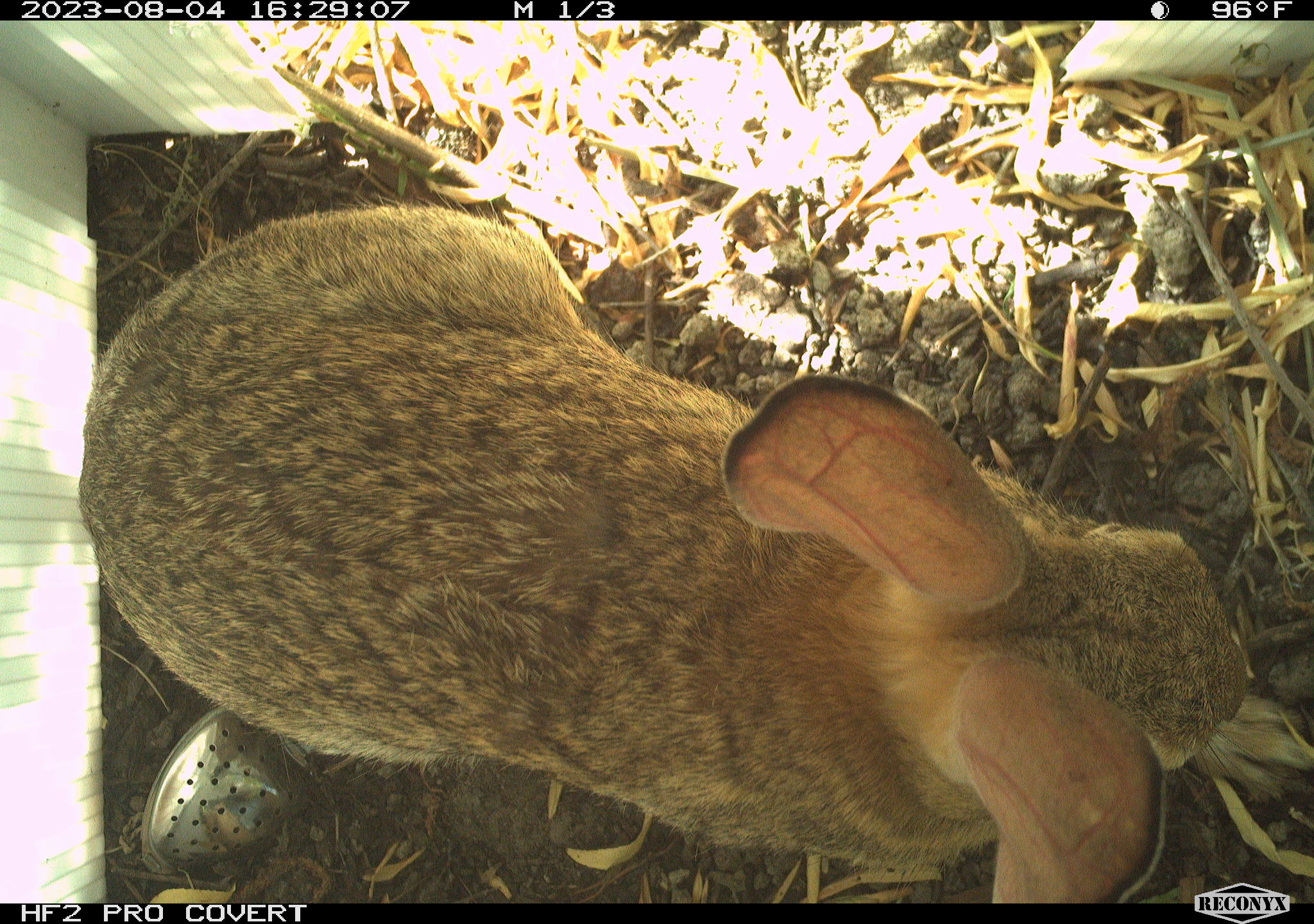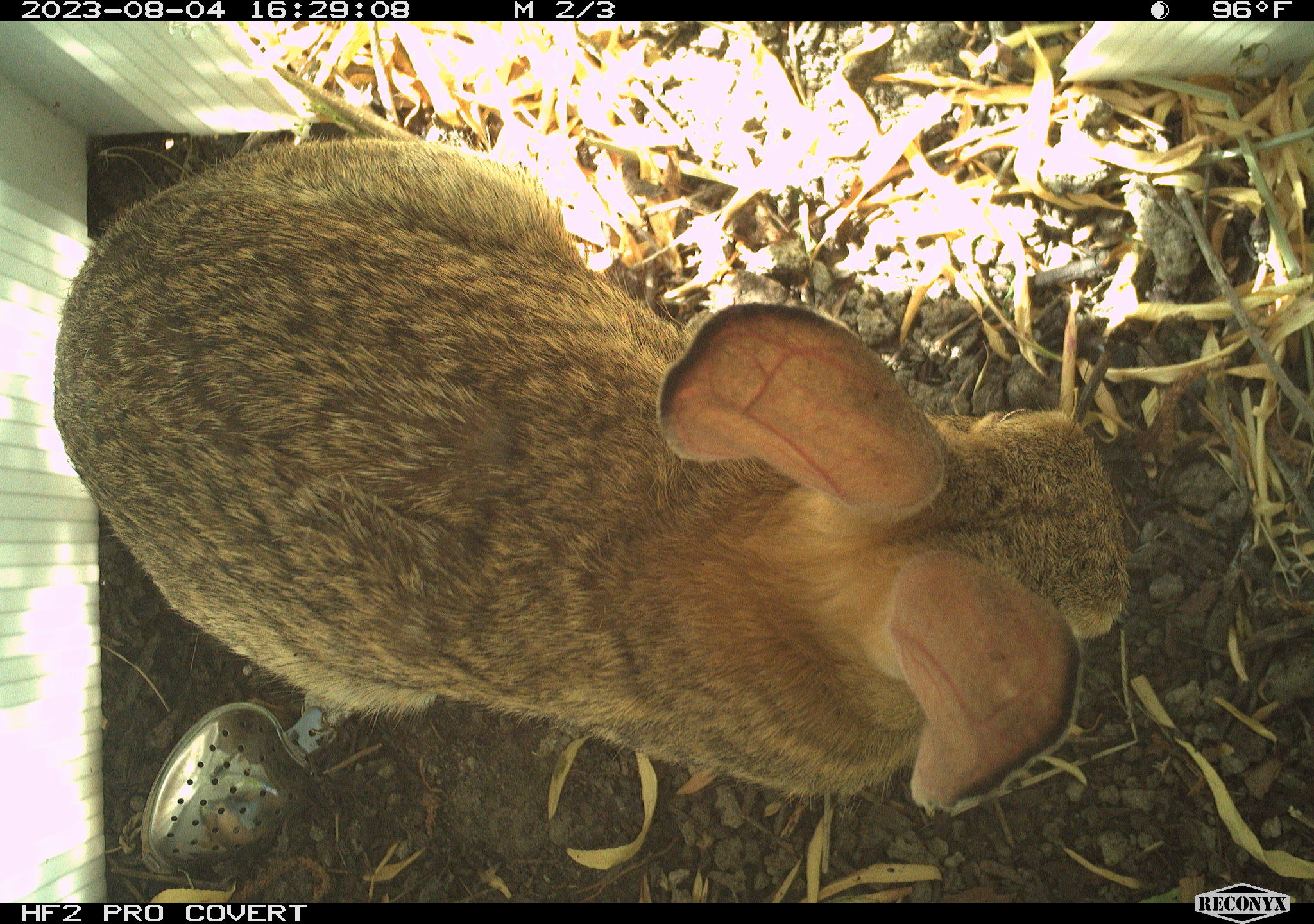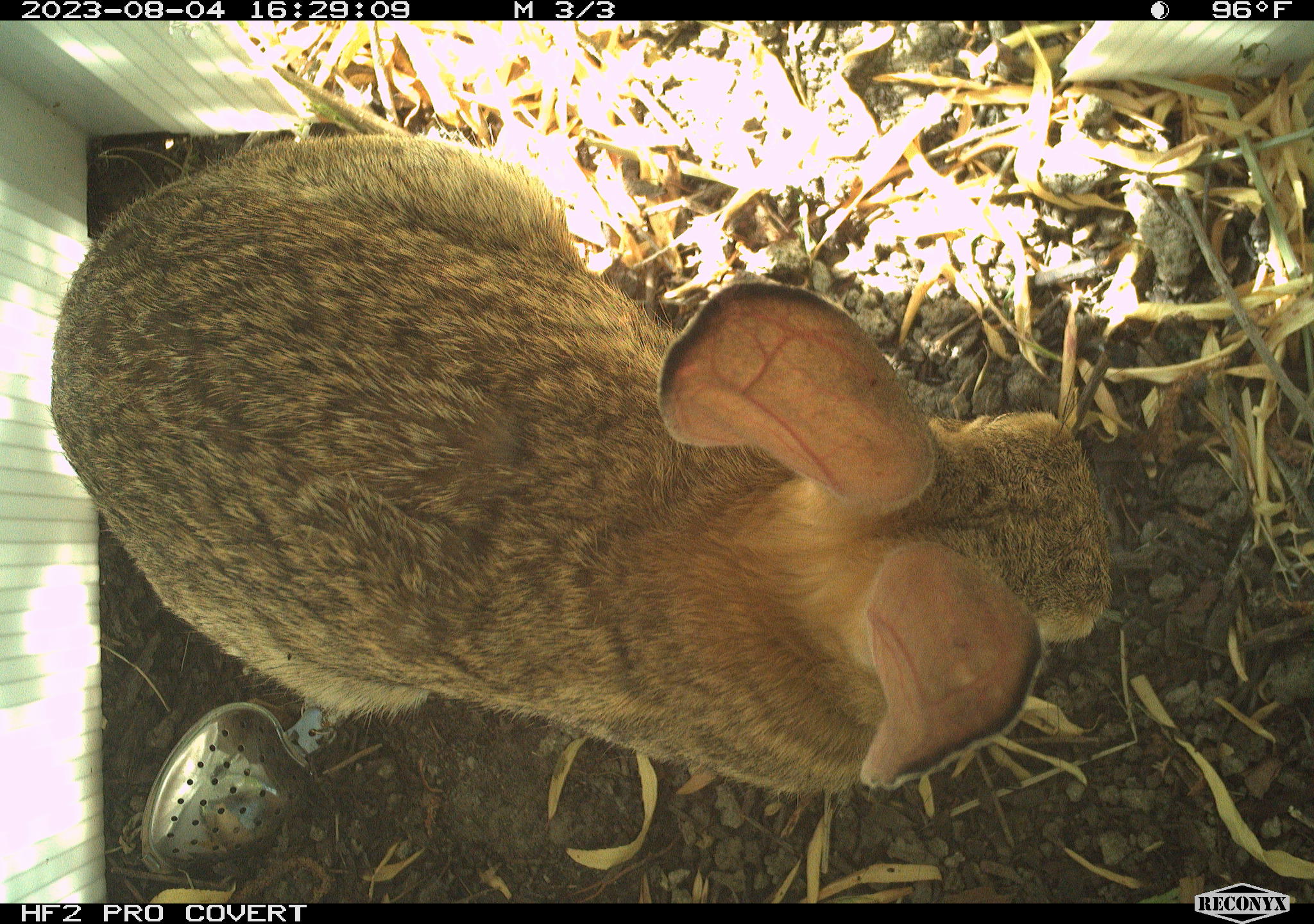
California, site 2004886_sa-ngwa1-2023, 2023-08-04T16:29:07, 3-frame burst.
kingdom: Animalia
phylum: Chordata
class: Mammalia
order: Lagomorpha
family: Leporidae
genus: Sylvilagus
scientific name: Sylvilagus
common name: cottontail rabbits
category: sylvilagus species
Sylvilagus species (cottontail rabbits) (Sylvilagus).